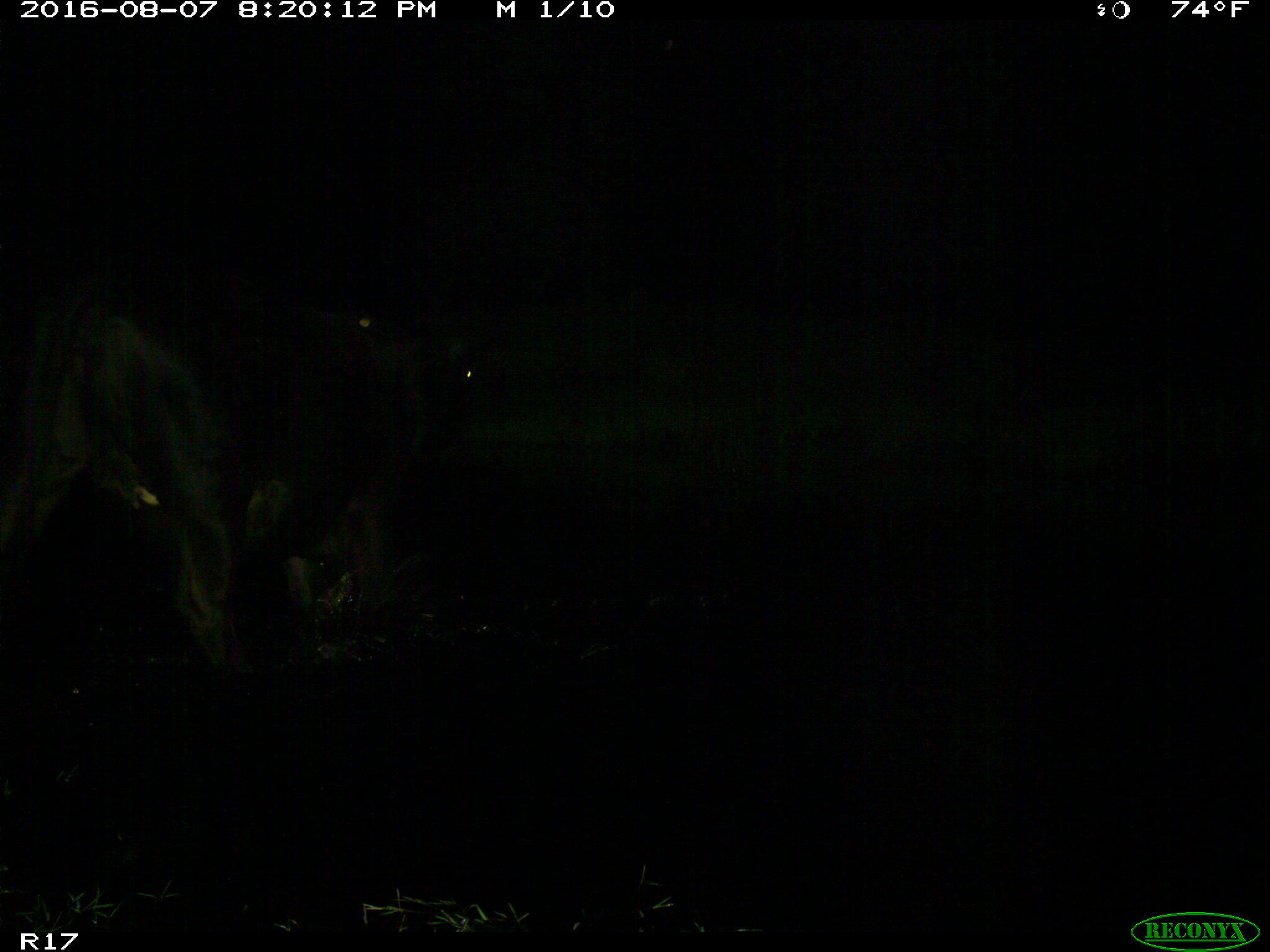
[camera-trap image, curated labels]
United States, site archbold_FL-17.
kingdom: Animalia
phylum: Chordata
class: Mammalia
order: Artiodactyla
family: Bovidae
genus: Bos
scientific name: Bos taurus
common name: domestic cow